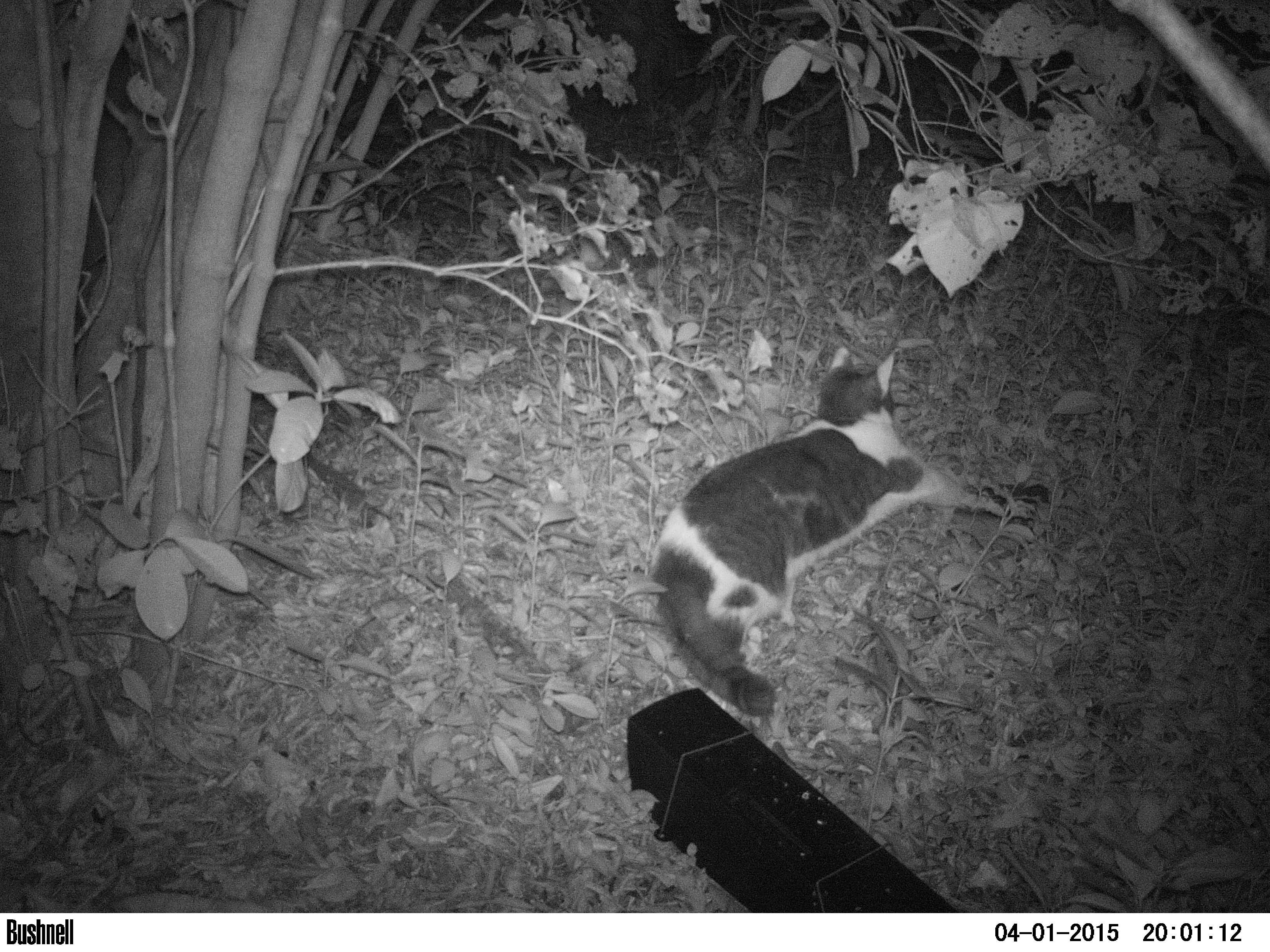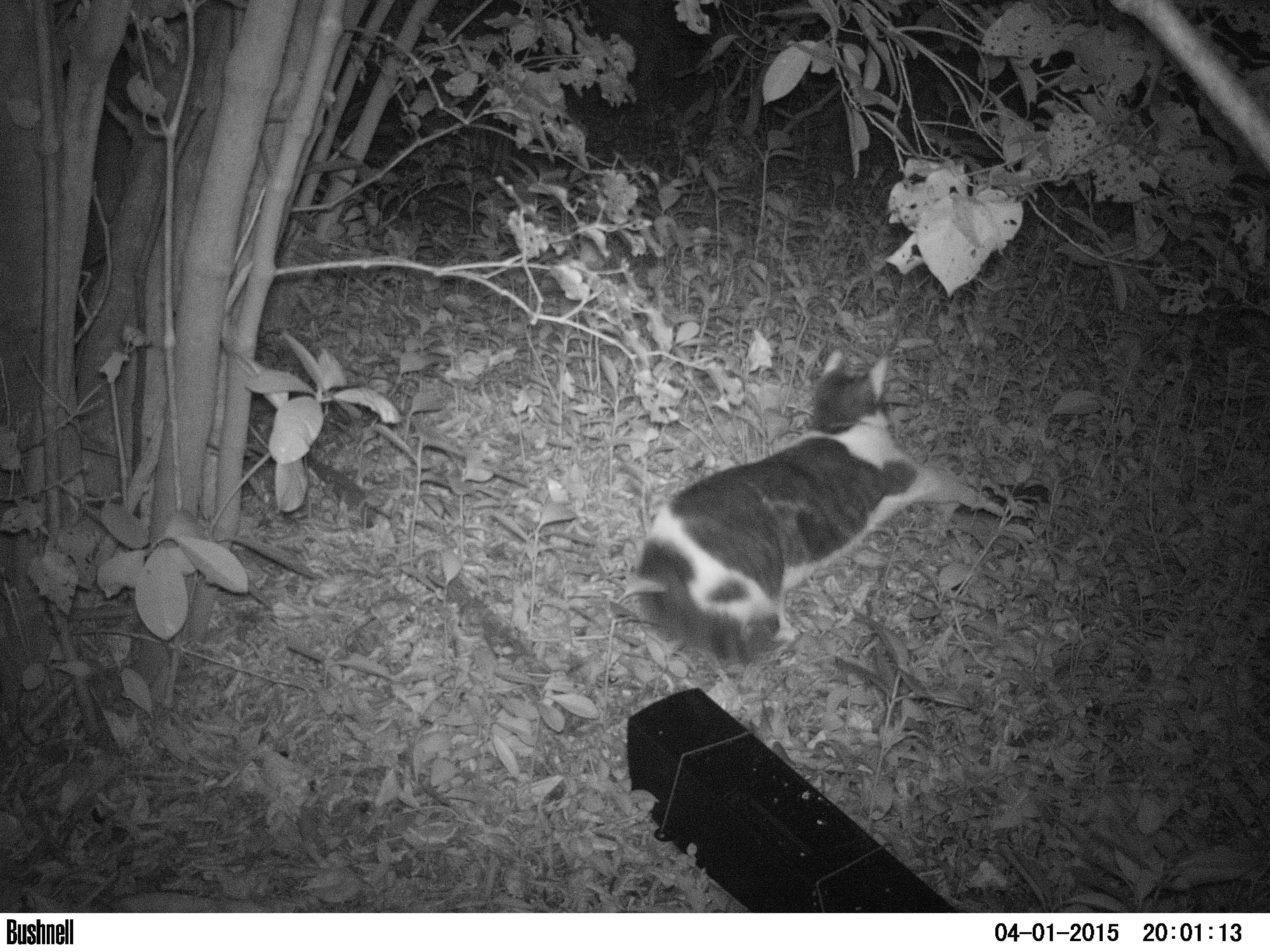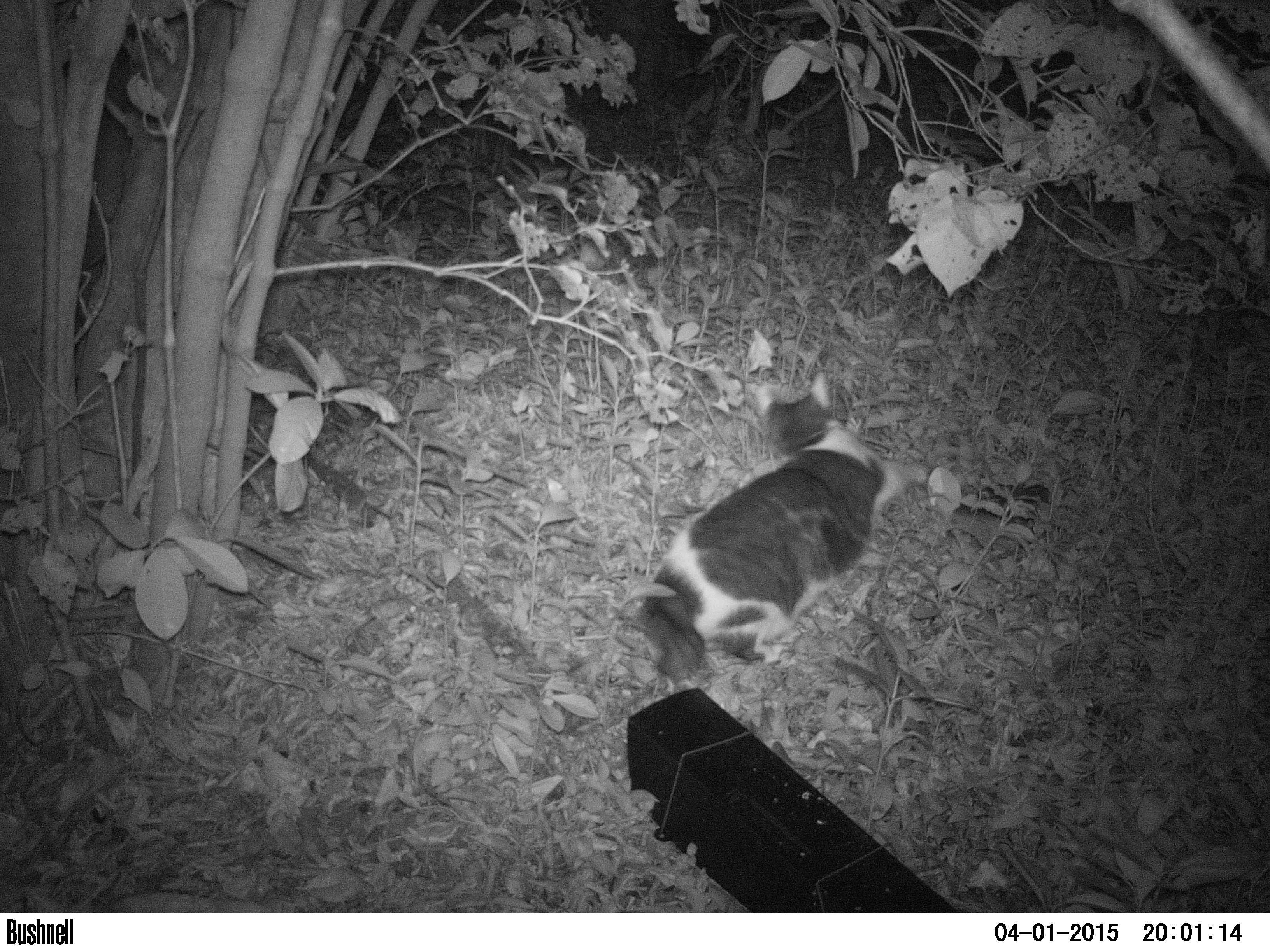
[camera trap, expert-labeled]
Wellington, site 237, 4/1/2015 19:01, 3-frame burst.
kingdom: Animalia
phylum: Chordata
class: Mammalia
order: Carnivora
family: Felidae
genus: Felis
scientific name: Felis catus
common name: cat